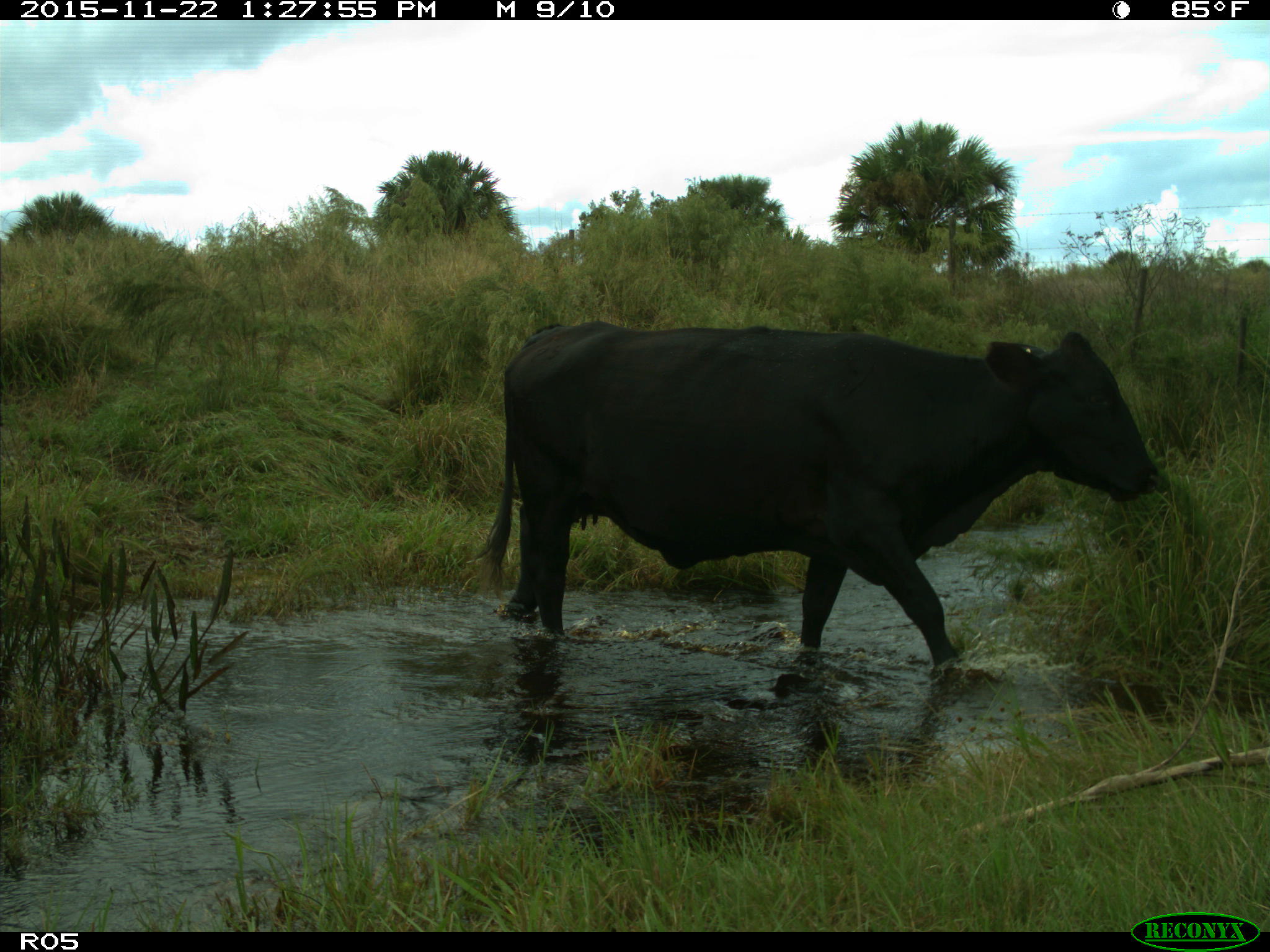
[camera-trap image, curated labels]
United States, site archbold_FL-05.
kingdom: Animalia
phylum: Chordata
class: Mammalia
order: Artiodactyla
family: Bovidae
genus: Bos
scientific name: Bos taurus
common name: domestic cow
Bos taurus (domestic cow).